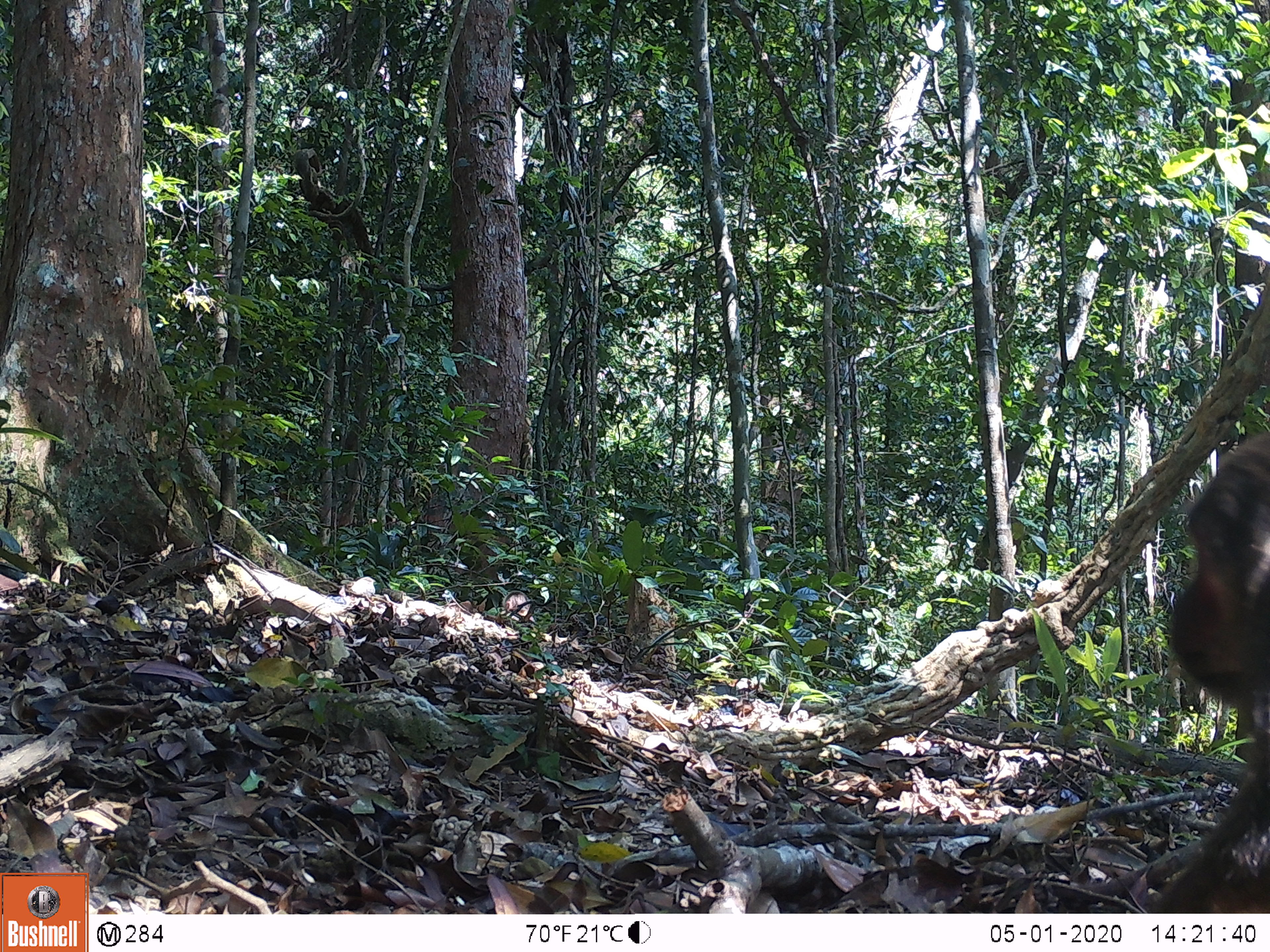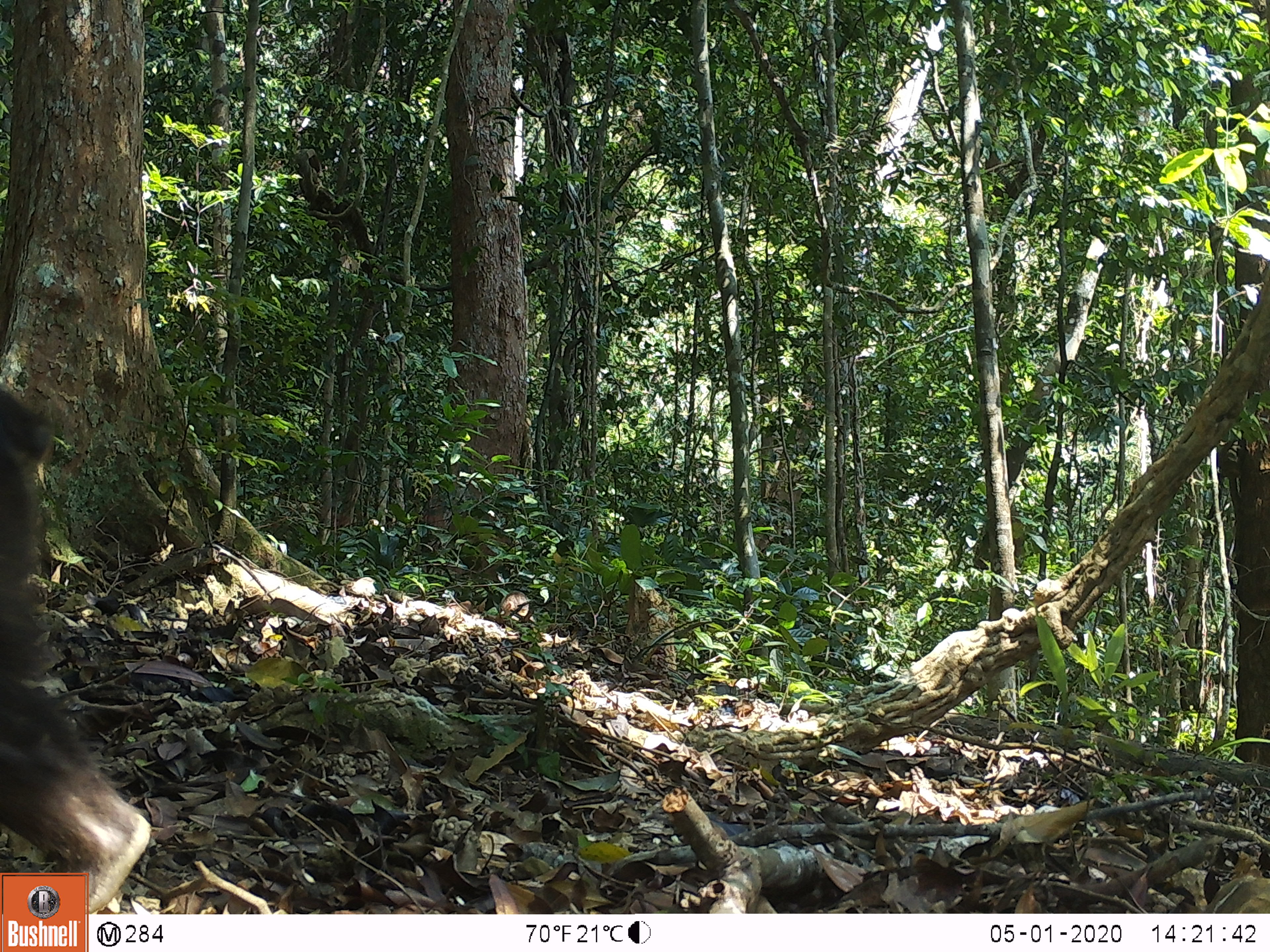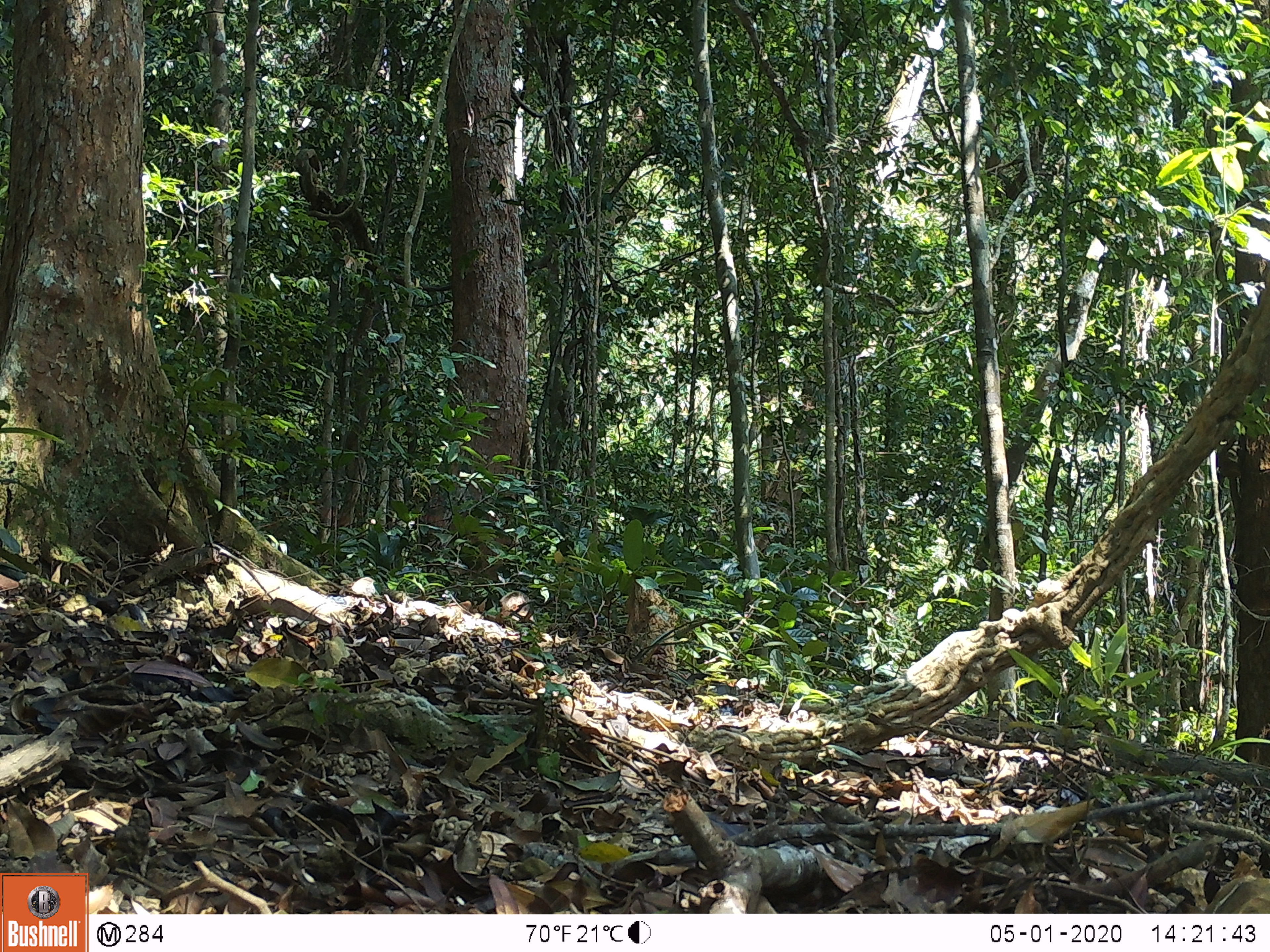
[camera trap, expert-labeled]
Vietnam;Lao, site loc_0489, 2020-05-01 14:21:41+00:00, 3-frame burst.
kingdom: Animalia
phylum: Chordata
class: Mammalia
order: Primates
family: Cercopithecidae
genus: Macaca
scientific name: Macaca arctoides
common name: stump-tailed macaque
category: stump tailed macaque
Stump tailed macaque (stump-tailed macaque) (Macaca arctoides). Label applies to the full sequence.